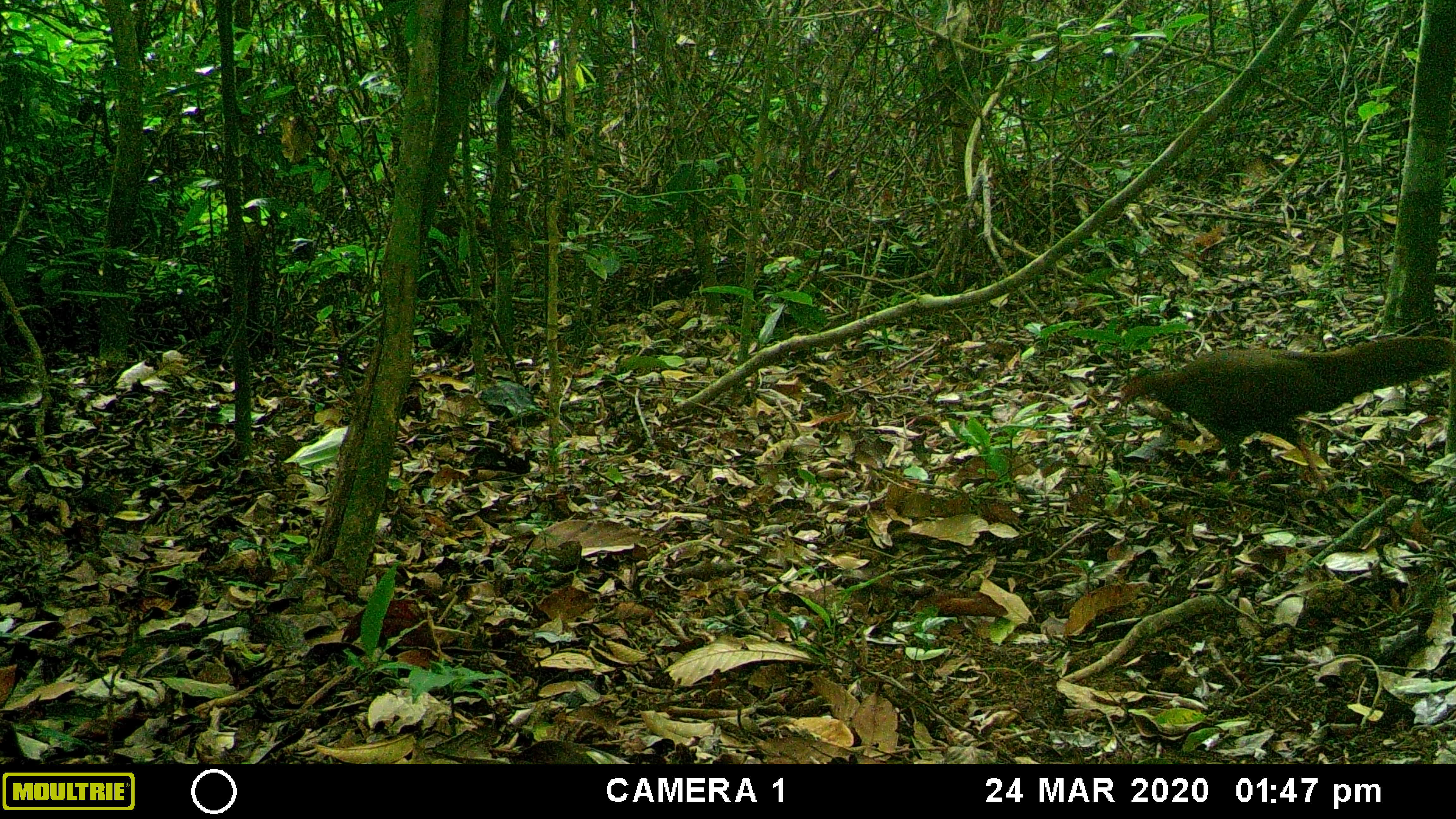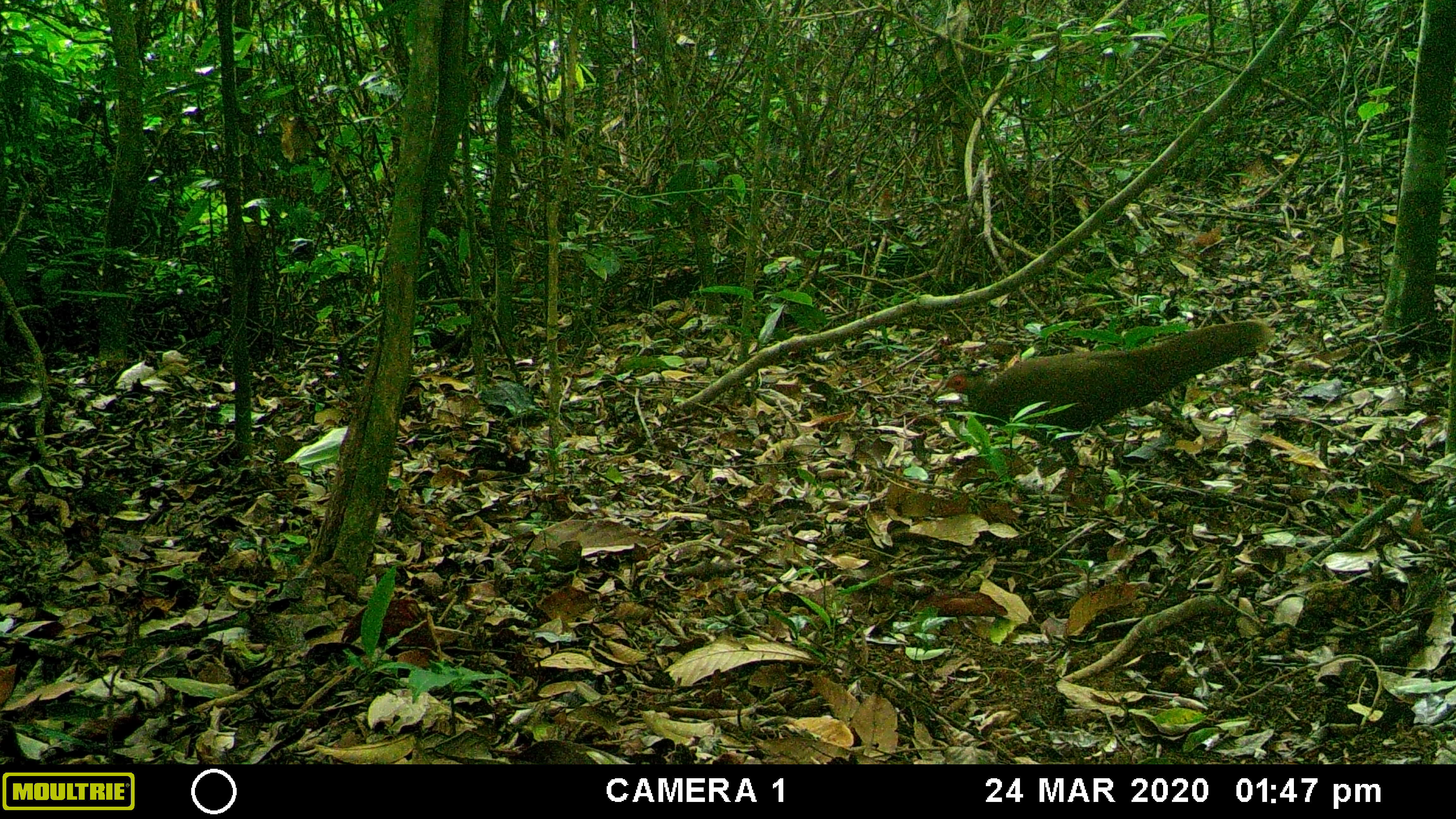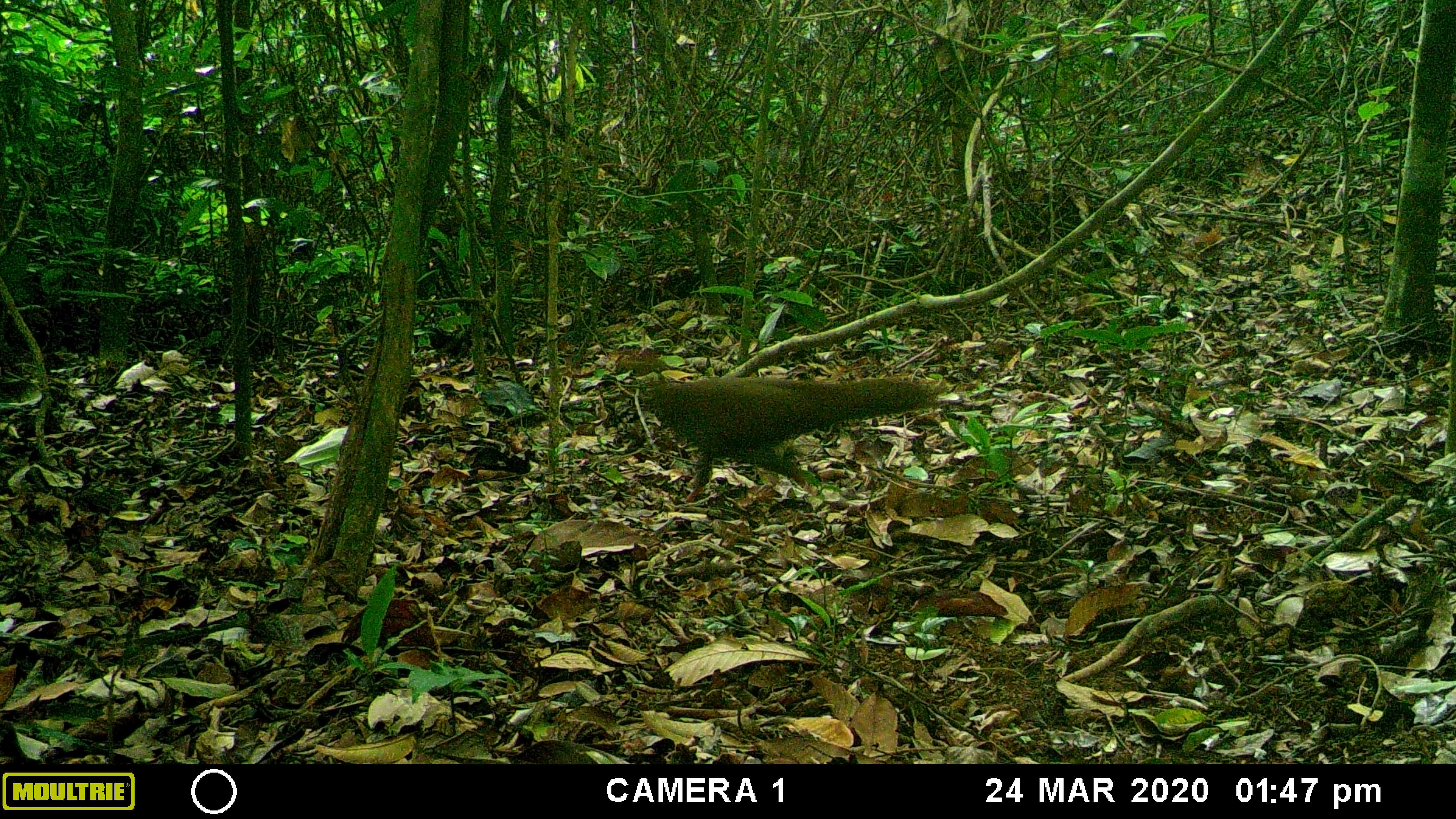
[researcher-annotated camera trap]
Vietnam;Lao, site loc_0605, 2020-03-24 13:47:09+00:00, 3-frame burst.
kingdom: Animalia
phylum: Chordata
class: Aves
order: Galliformes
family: Phasianidae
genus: Lophura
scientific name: Lophura nycthemera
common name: silver pheasant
Silver pheasant (Lophura nycthemera). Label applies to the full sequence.